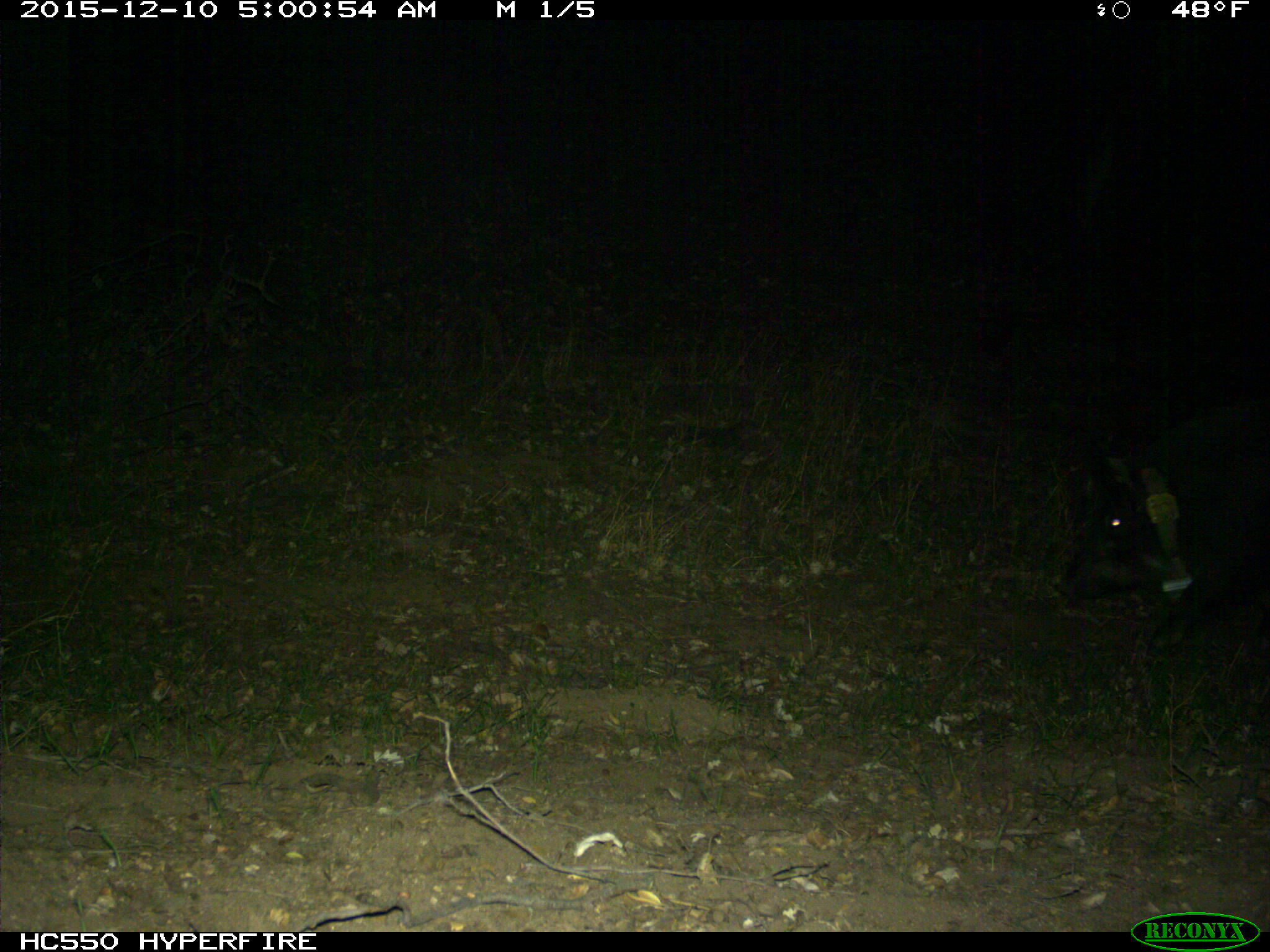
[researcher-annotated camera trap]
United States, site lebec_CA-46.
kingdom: Animalia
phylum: Chordata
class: Mammalia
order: Artiodactyla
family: Suidae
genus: Sus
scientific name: Sus scrofa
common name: wild boar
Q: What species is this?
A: Sus scrofa (wild boar).